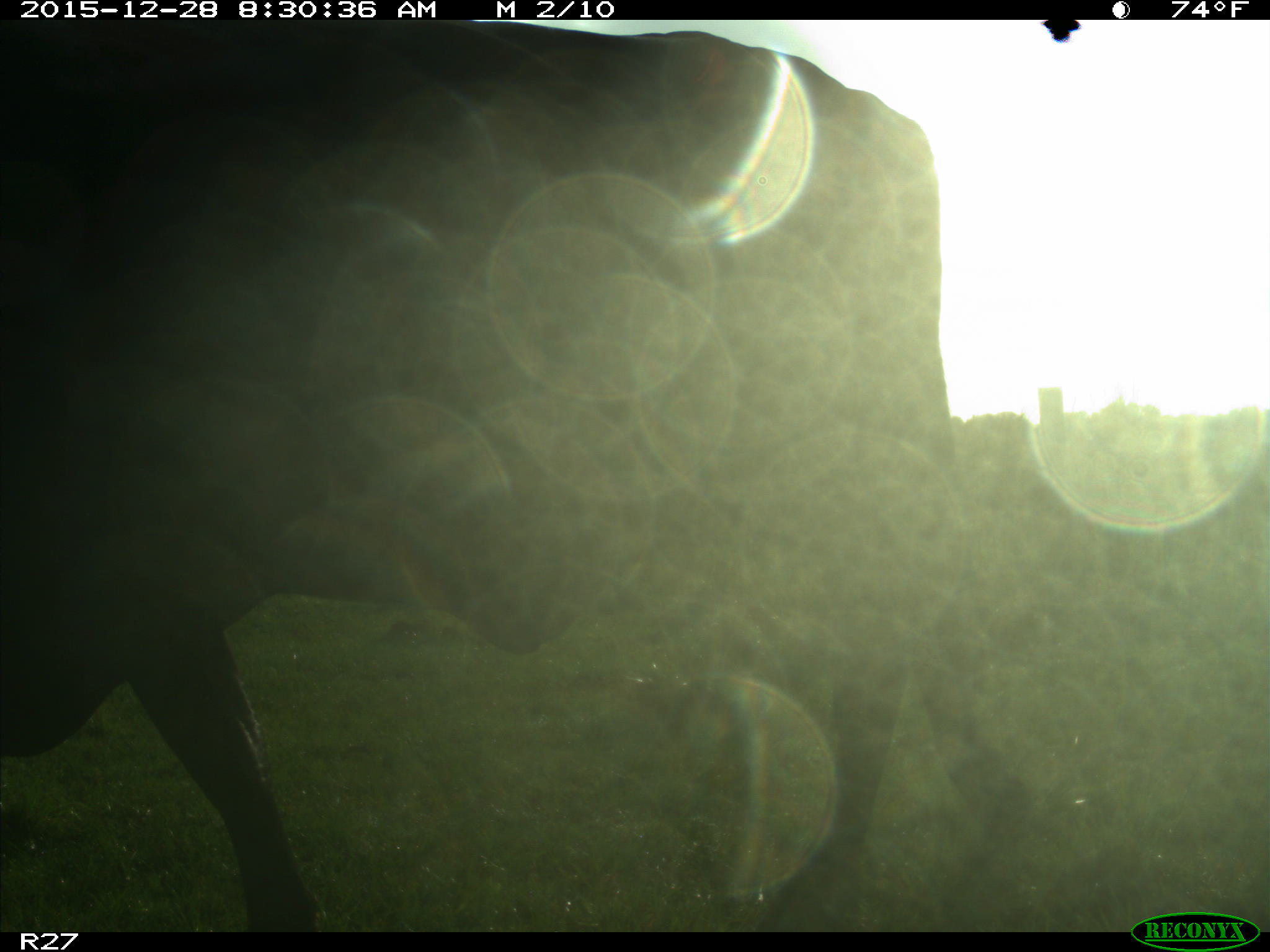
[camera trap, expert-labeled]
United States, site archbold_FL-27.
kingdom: Animalia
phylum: Chordata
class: Mammalia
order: Artiodactyla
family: Bovidae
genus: Bos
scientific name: Bos taurus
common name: domestic cow